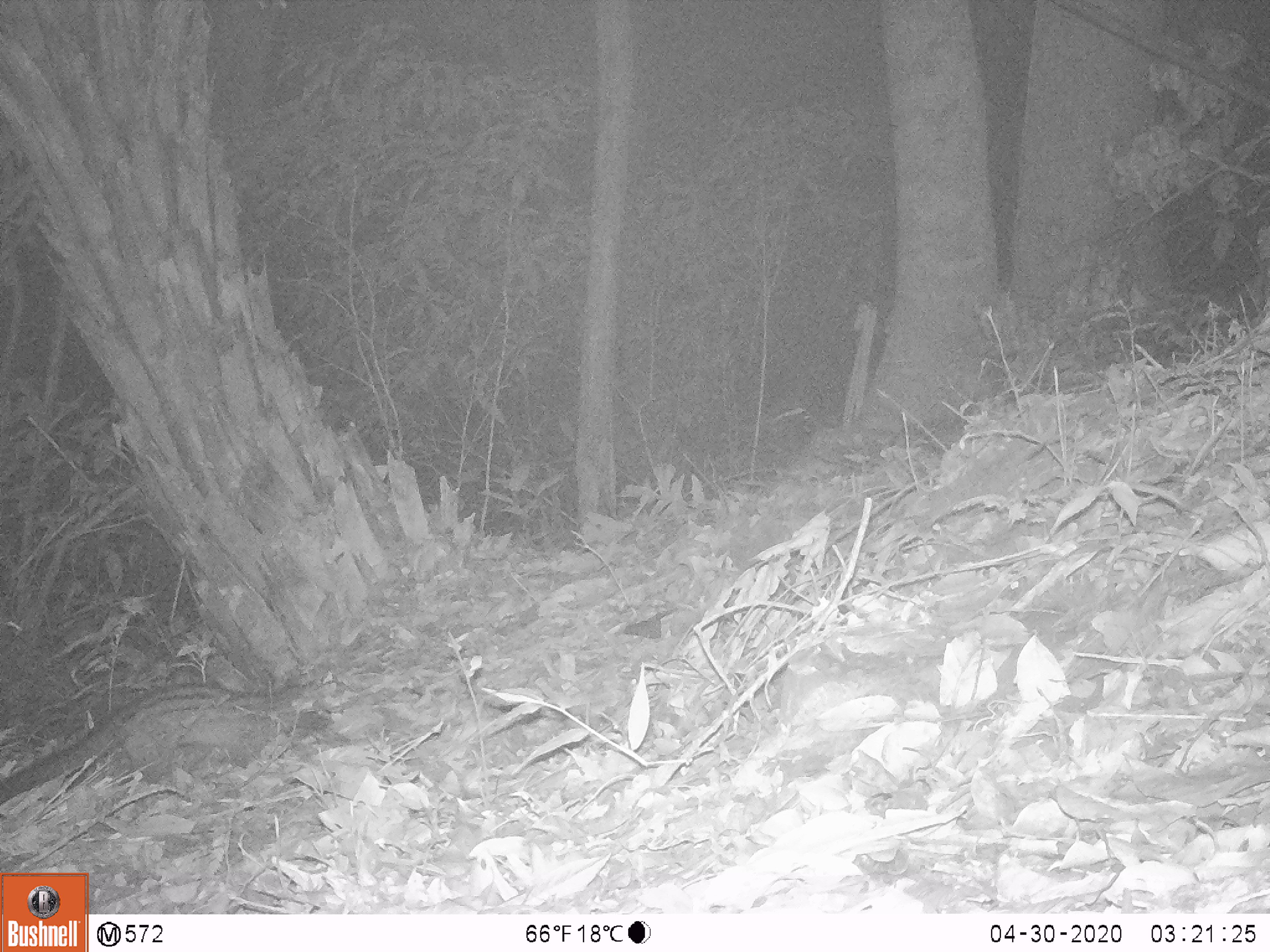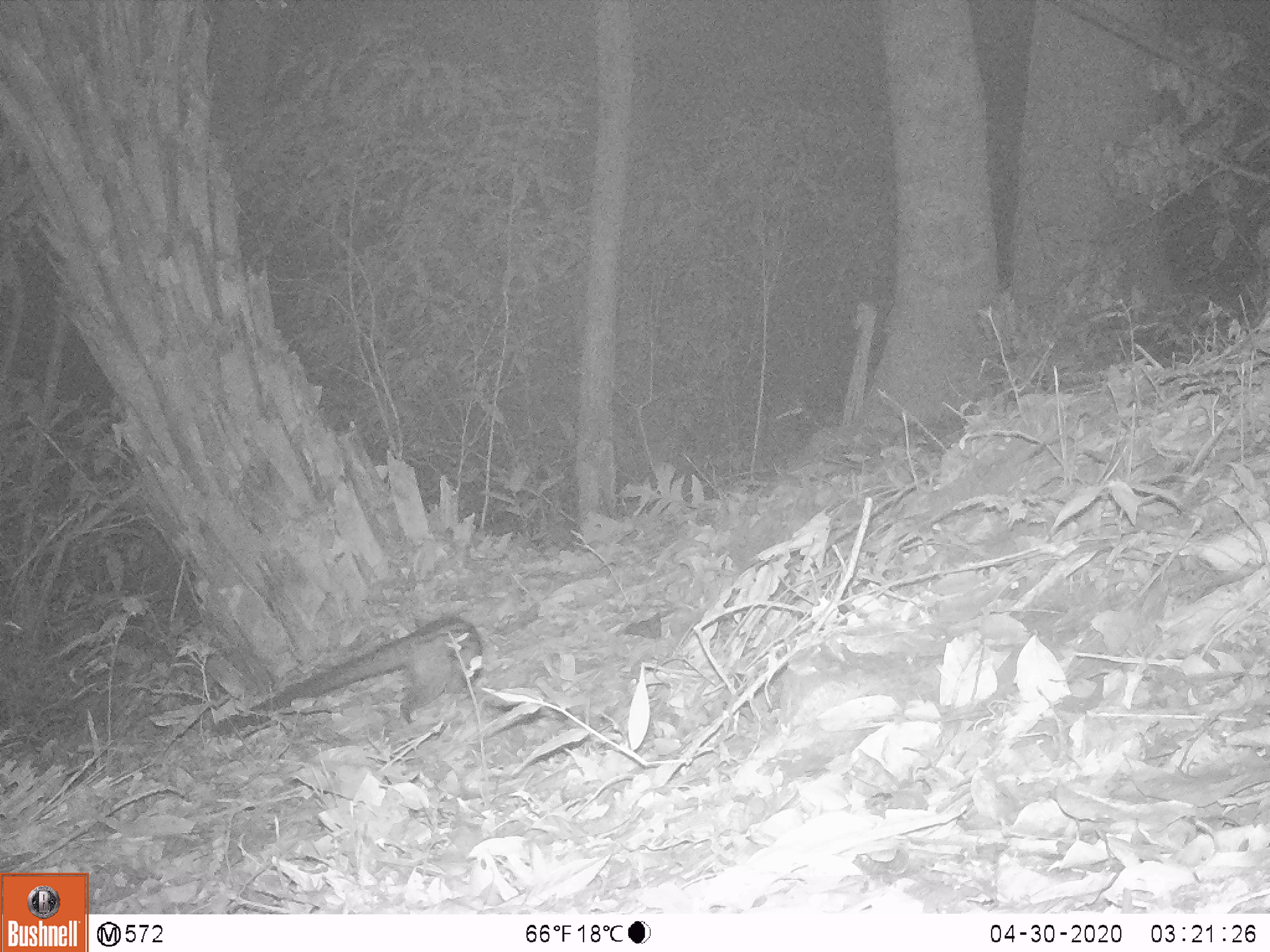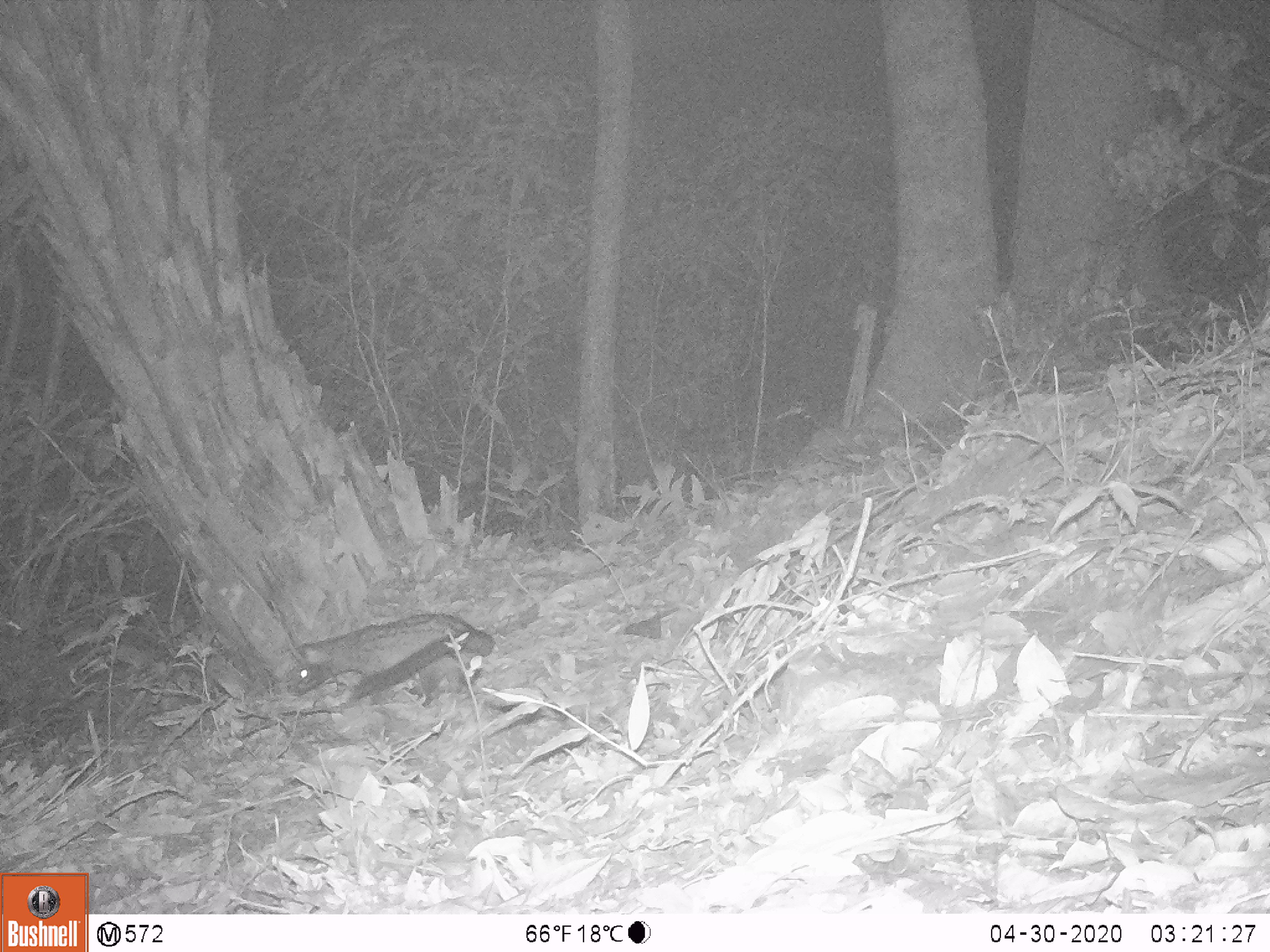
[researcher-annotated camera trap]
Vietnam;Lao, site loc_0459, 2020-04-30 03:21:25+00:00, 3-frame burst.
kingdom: Animalia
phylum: Chordata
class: Mammalia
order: Carnivora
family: Viverridae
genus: Paradoxurus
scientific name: Paradoxurus hermaphroditus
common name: common palm civet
Common palm civet (Paradoxurus hermaphroditus). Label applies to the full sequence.